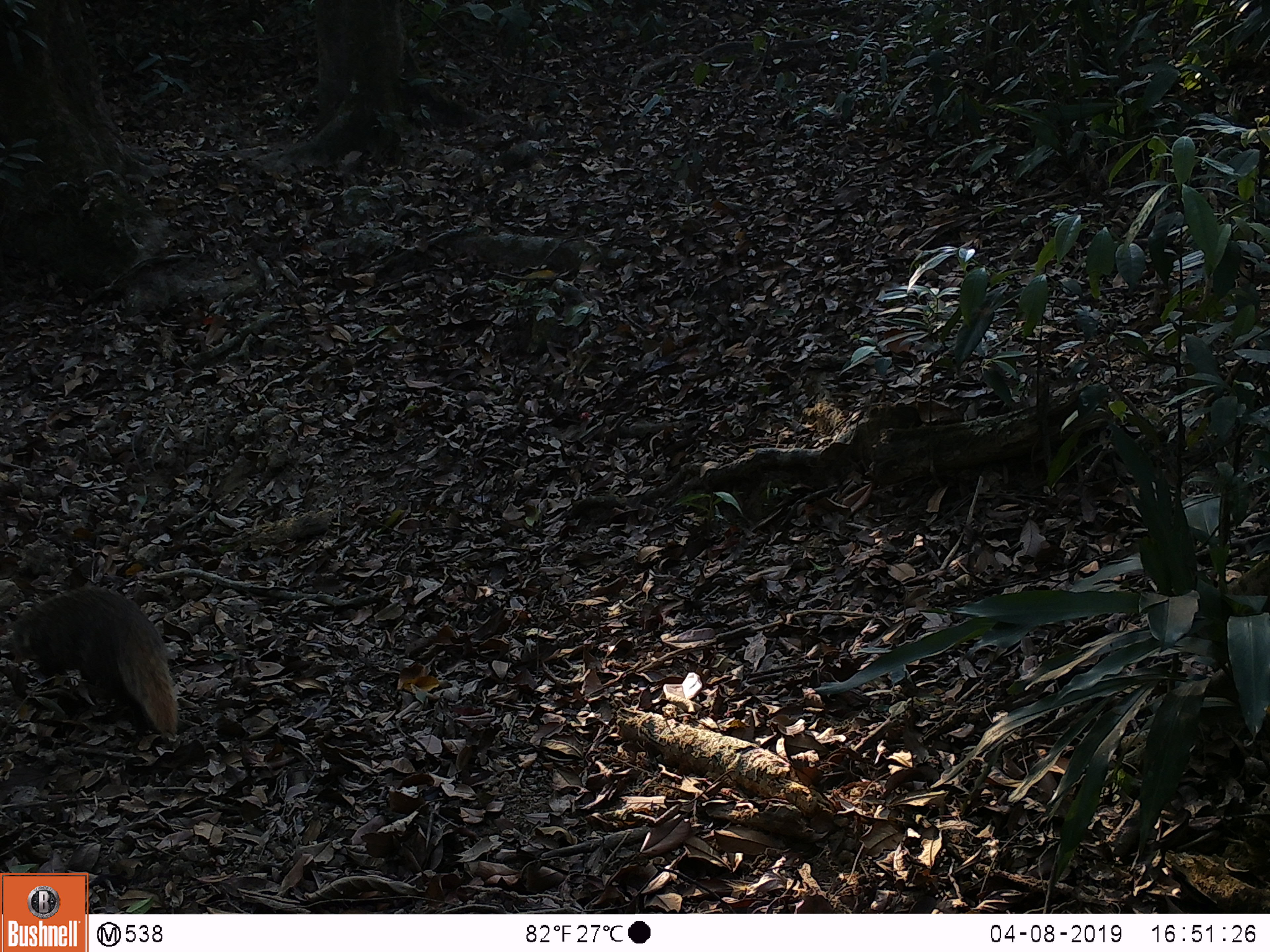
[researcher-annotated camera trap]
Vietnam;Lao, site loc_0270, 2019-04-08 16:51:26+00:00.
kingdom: Animalia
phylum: Chordata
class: Mammalia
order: Carnivora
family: Herpestidae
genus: Urva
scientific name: Urva urva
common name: crab-eating mongoose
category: crab eating mongoose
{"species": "crab eating mongoose (crab-eating mongoose) (Urva urva)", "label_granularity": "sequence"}